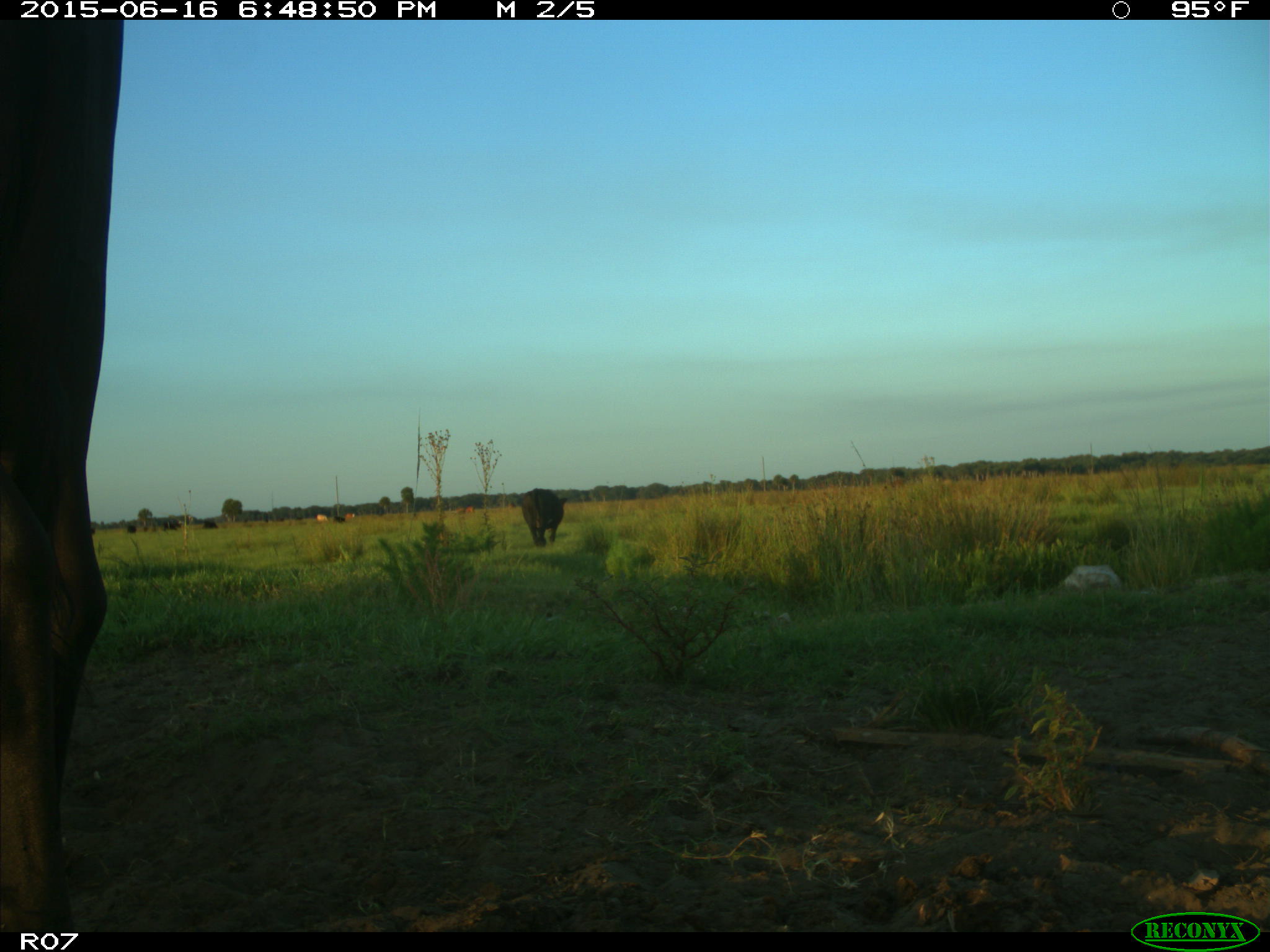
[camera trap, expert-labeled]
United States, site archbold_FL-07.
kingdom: Animalia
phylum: Chordata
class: Mammalia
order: Artiodactyla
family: Bovidae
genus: Bos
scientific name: Bos taurus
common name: domestic cow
Bos taurus (domestic cow).